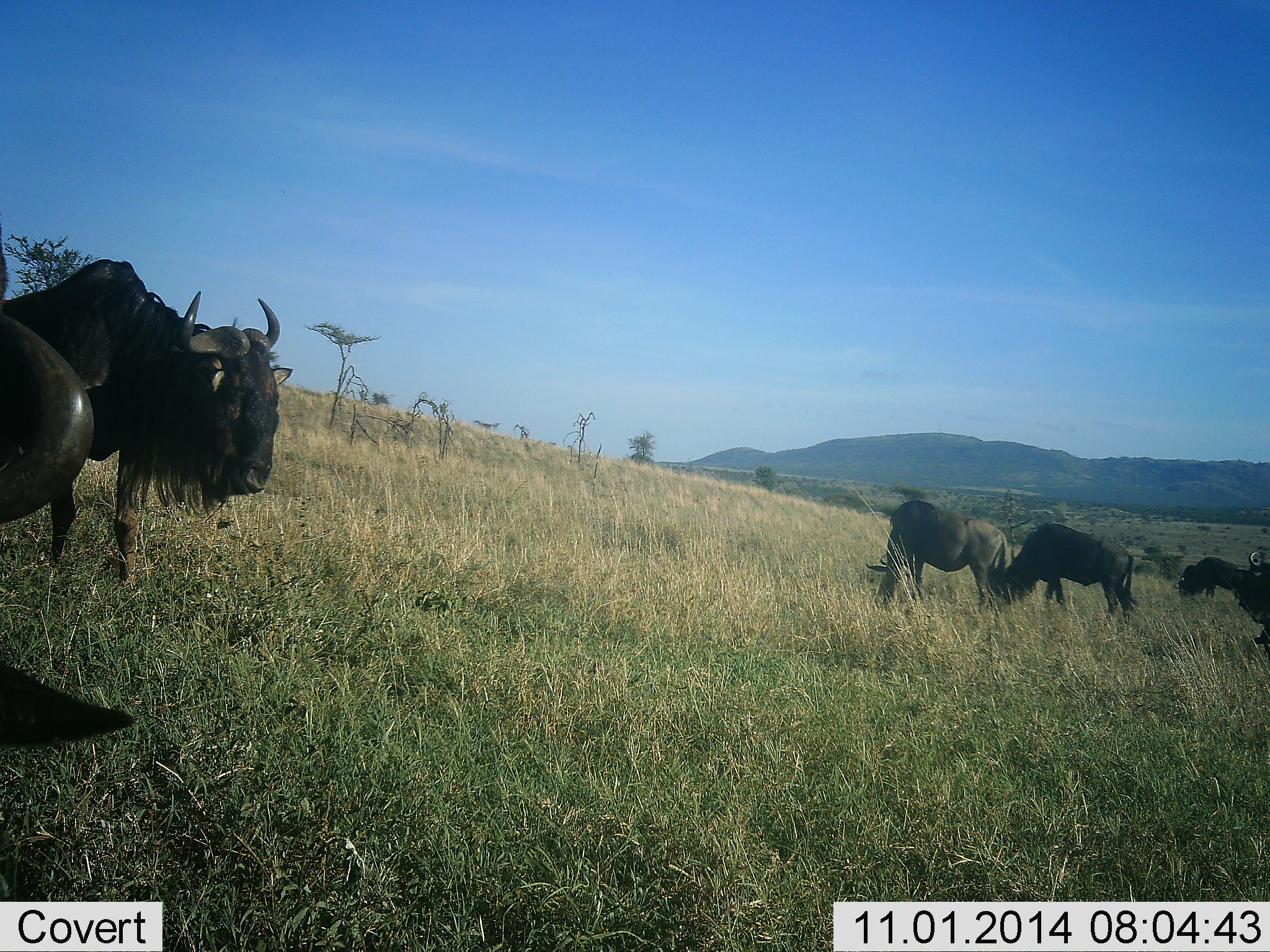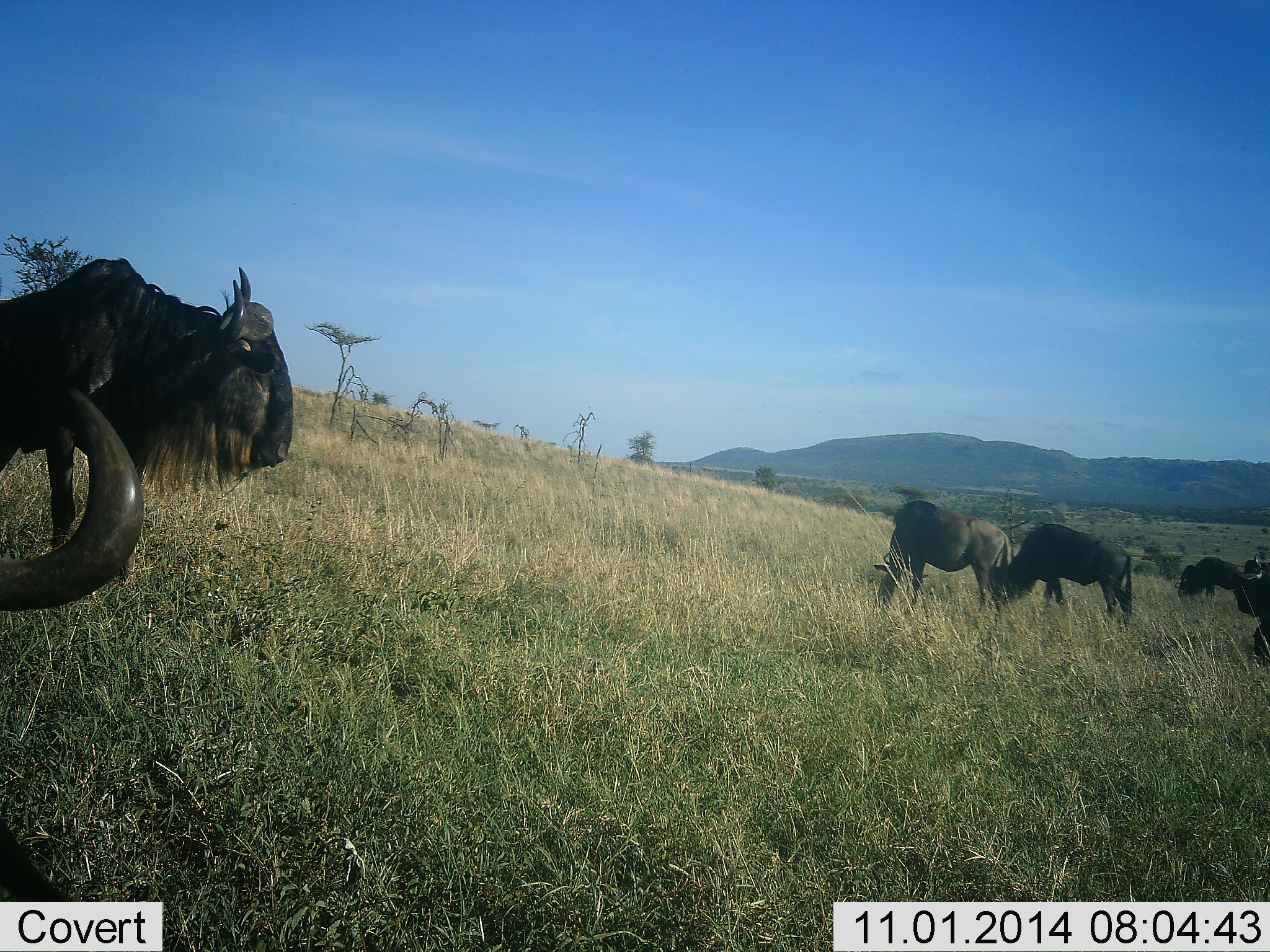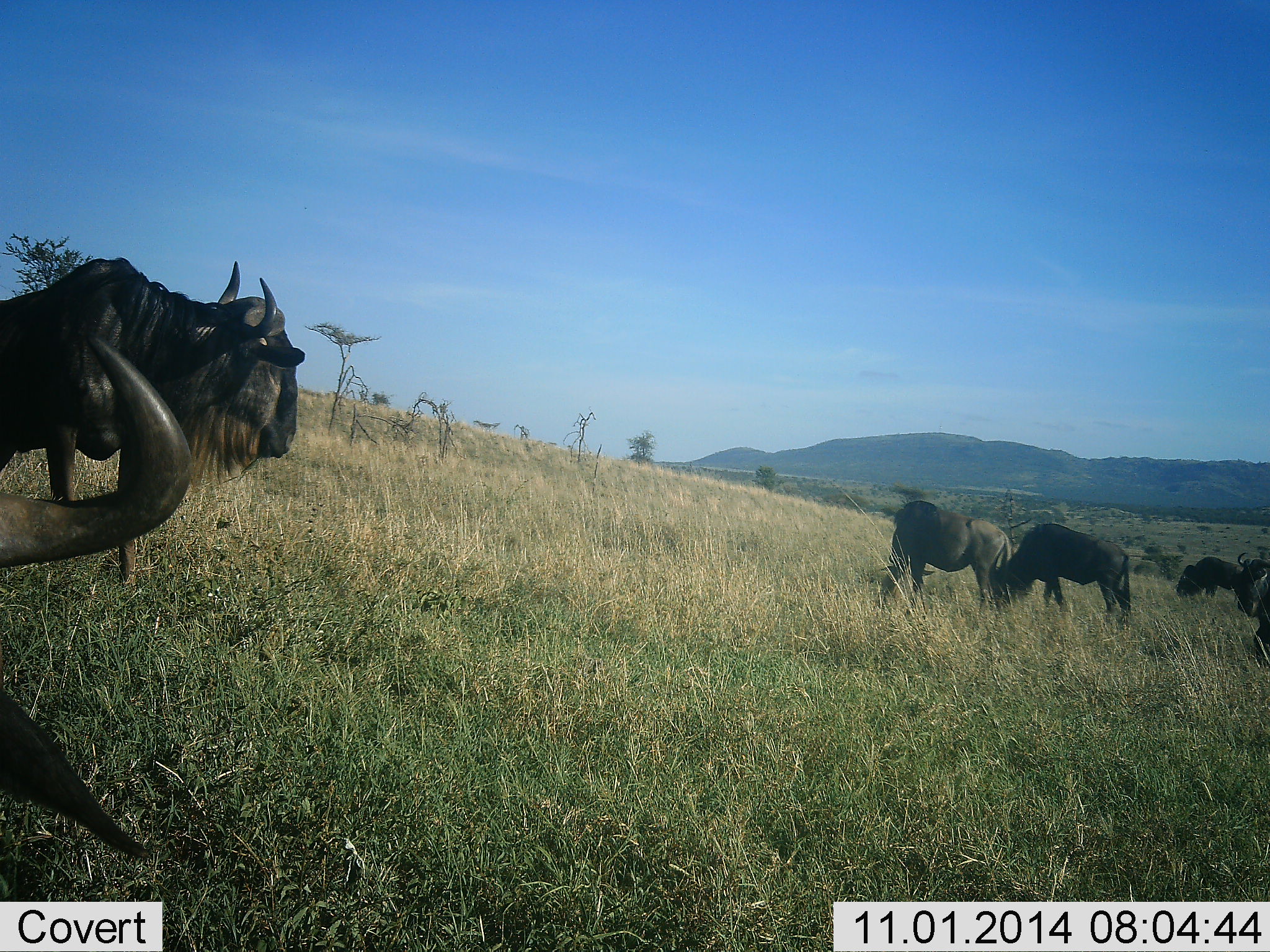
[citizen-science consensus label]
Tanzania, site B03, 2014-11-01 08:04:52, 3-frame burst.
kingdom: Animalia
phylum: Chordata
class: Mammalia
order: Artiodactyla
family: Bovidae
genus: Connochaetes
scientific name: Connochaetes taurinus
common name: blue wildebeest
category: wildebeest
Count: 6.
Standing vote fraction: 80%.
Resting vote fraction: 10%.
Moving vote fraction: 20%.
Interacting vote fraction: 0%.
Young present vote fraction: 0%.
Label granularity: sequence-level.